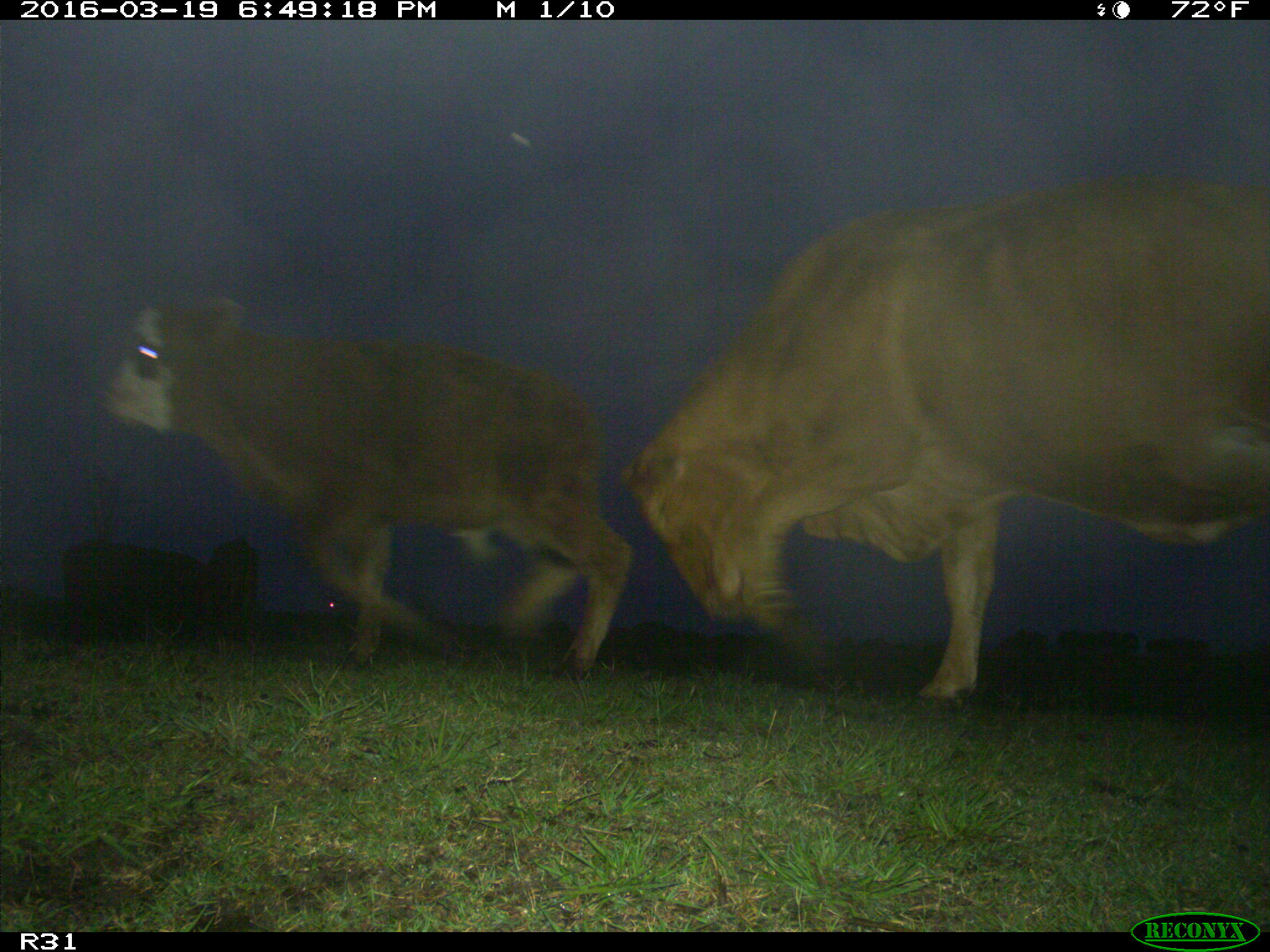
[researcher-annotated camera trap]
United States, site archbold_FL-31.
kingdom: Animalia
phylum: Chordata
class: Mammalia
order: Artiodactyla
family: Bovidae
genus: Bos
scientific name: Bos taurus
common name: domestic cow